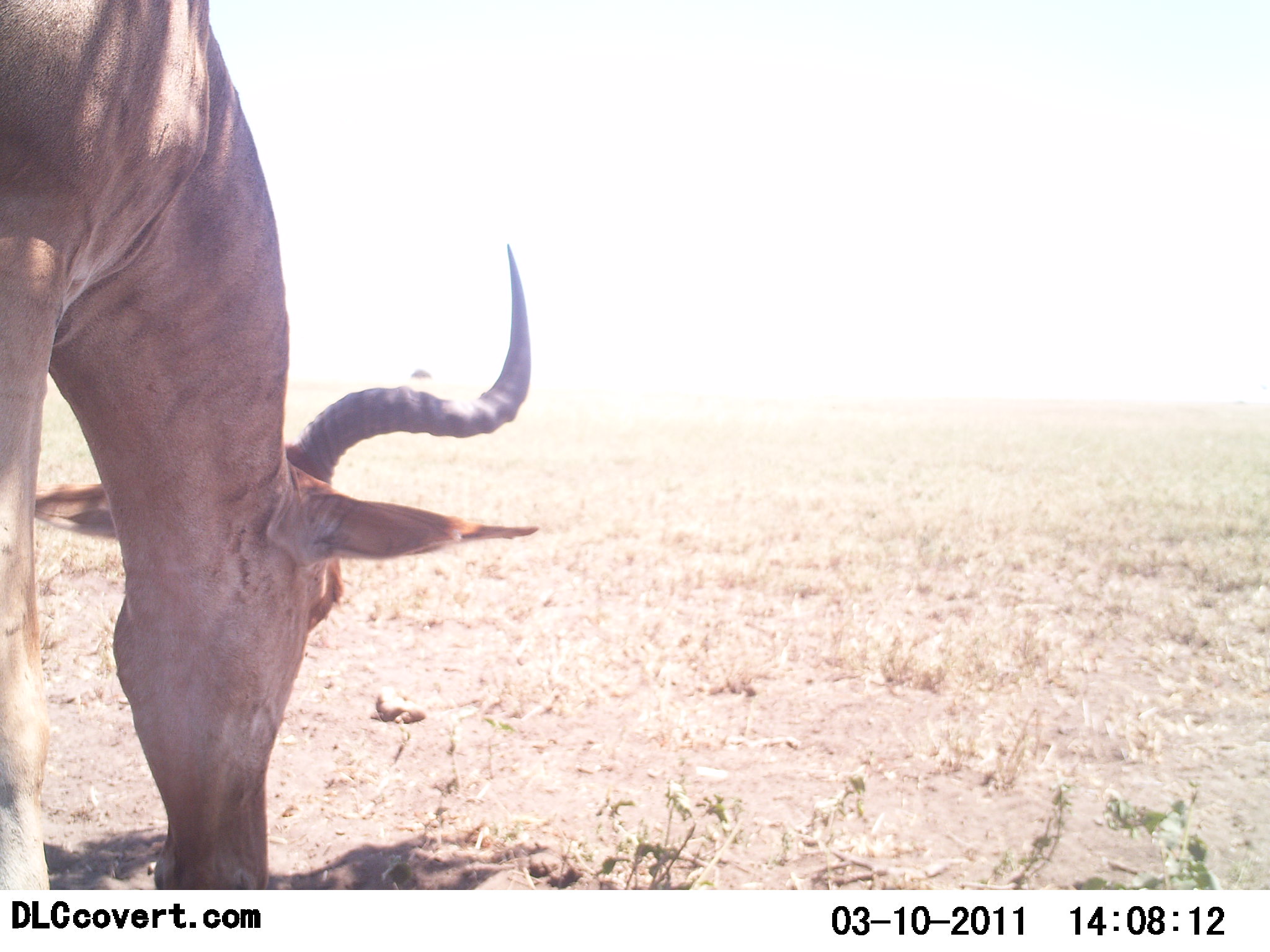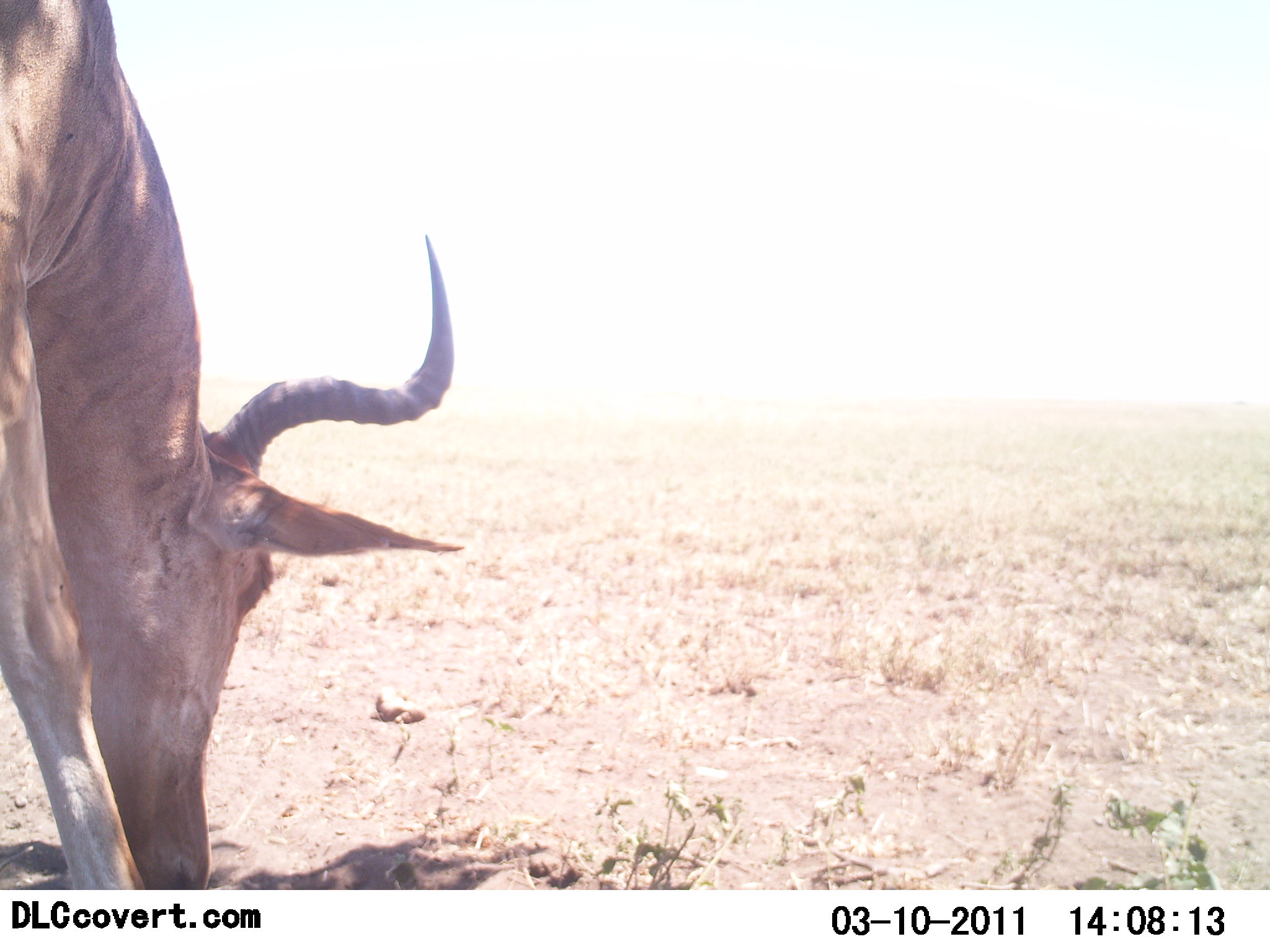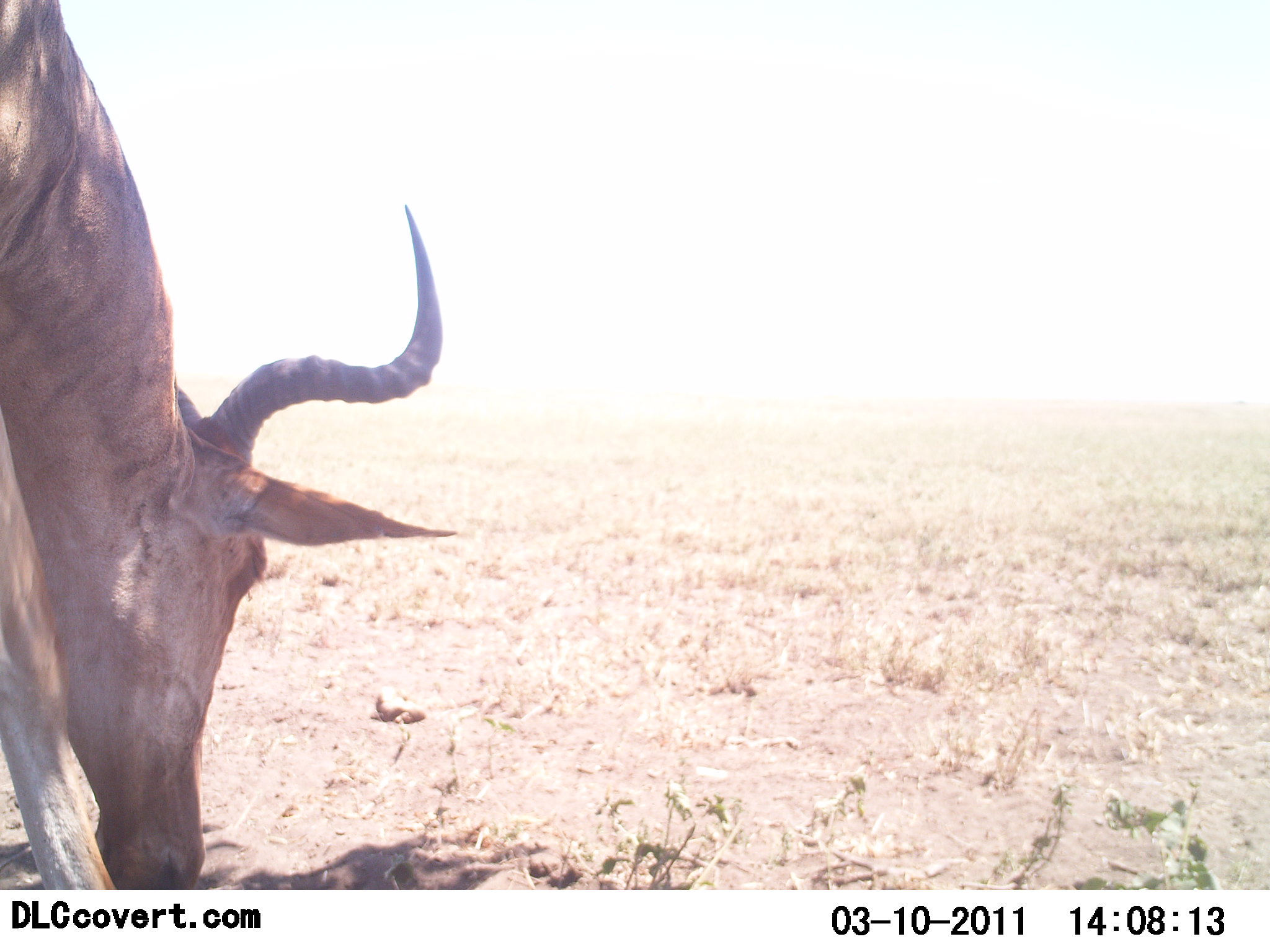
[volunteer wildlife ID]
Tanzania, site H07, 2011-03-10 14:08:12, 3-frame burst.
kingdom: Animalia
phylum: Chordata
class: Mammalia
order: Artiodactyla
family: Bovidae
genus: Alcelaphus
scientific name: Alcelaphus buselaphus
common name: hartebeest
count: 1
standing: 36%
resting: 0%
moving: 0%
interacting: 0%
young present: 0%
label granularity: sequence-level